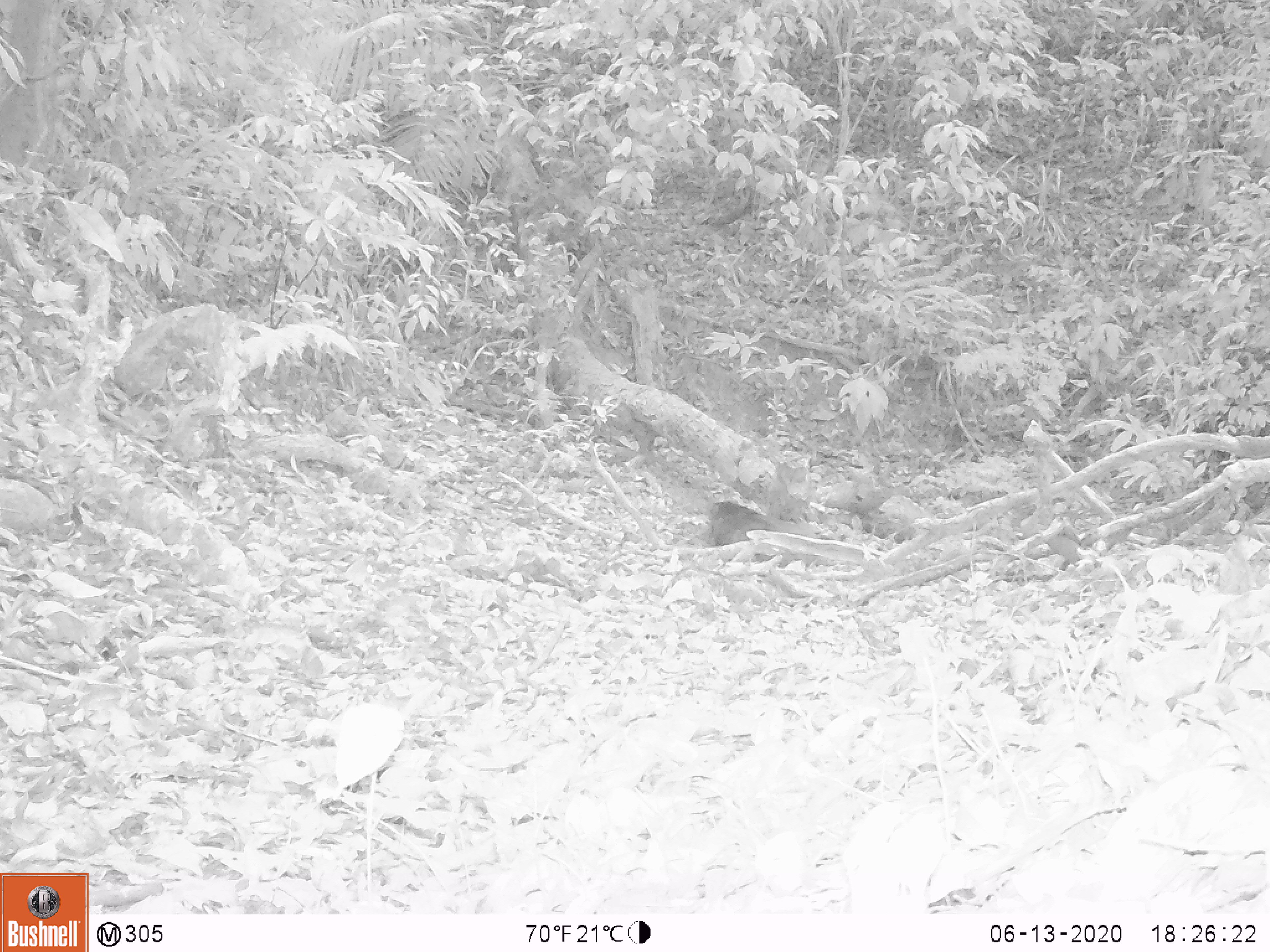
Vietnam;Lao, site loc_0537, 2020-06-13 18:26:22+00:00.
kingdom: Animalia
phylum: Chordata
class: Mammalia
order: Artiodactyla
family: Suidae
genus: Sus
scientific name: Sus scrofa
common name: eurasian wild pig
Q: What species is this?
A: Eurasian wild pig (Sus scrofa).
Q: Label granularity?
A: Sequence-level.